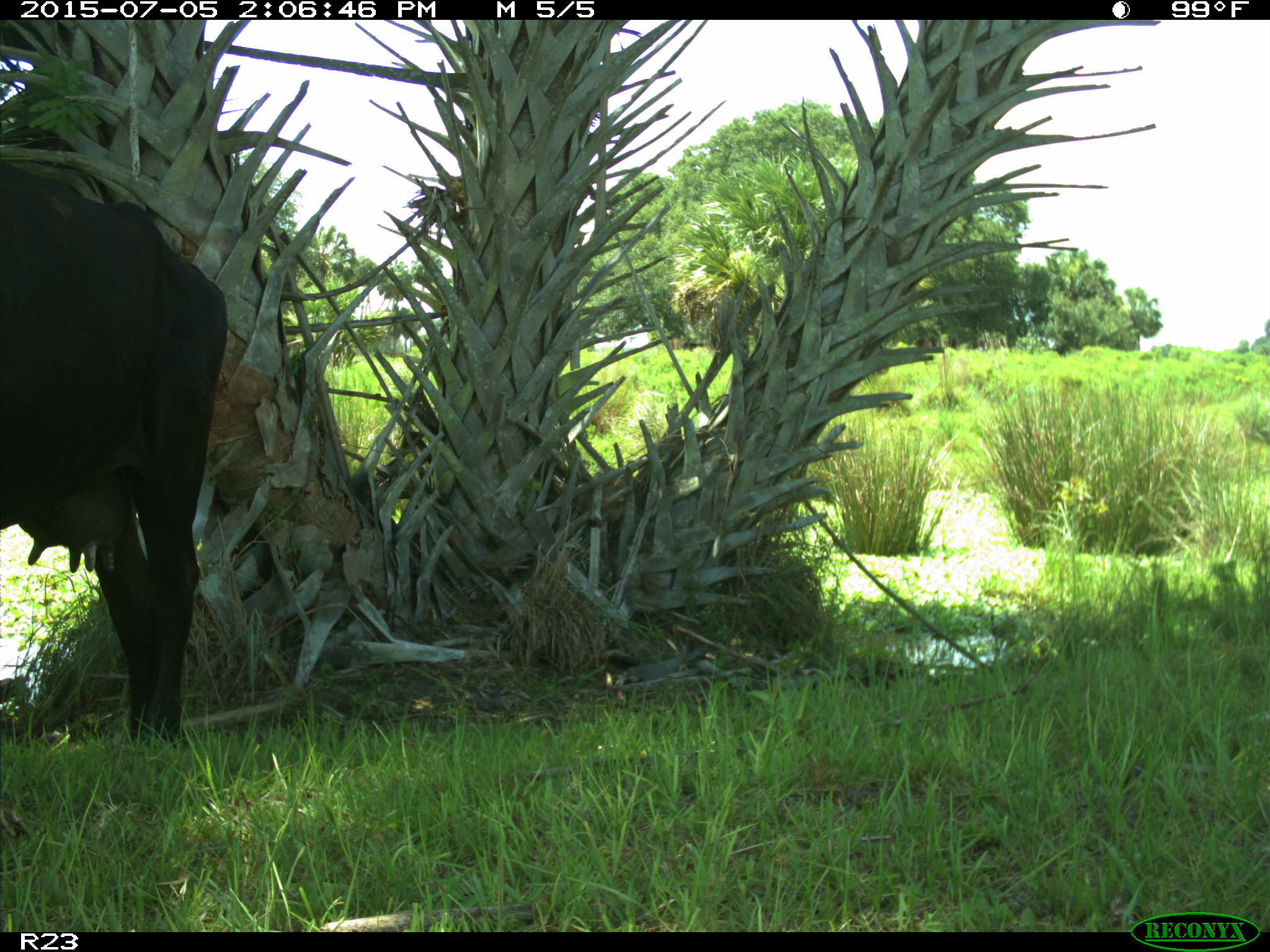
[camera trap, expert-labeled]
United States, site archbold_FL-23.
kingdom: Animalia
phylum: Chordata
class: Mammalia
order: Artiodactyla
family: Bovidae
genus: Bos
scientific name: Bos taurus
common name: domestic cow